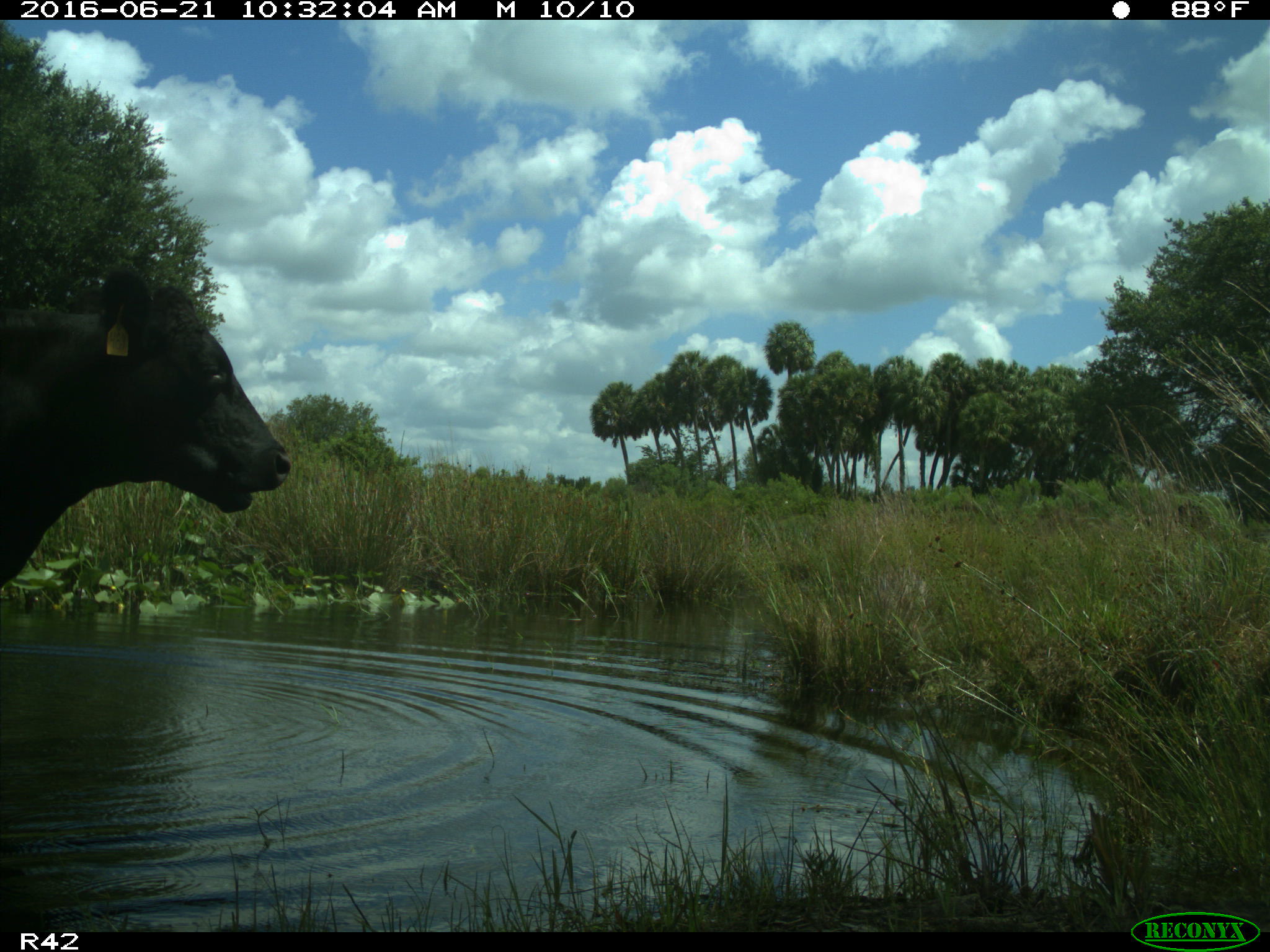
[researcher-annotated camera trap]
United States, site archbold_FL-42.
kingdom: Animalia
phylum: Chordata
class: Mammalia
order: Artiodactyla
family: Bovidae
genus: Bos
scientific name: Bos taurus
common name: domestic cow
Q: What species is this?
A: Bos taurus (domestic cow).